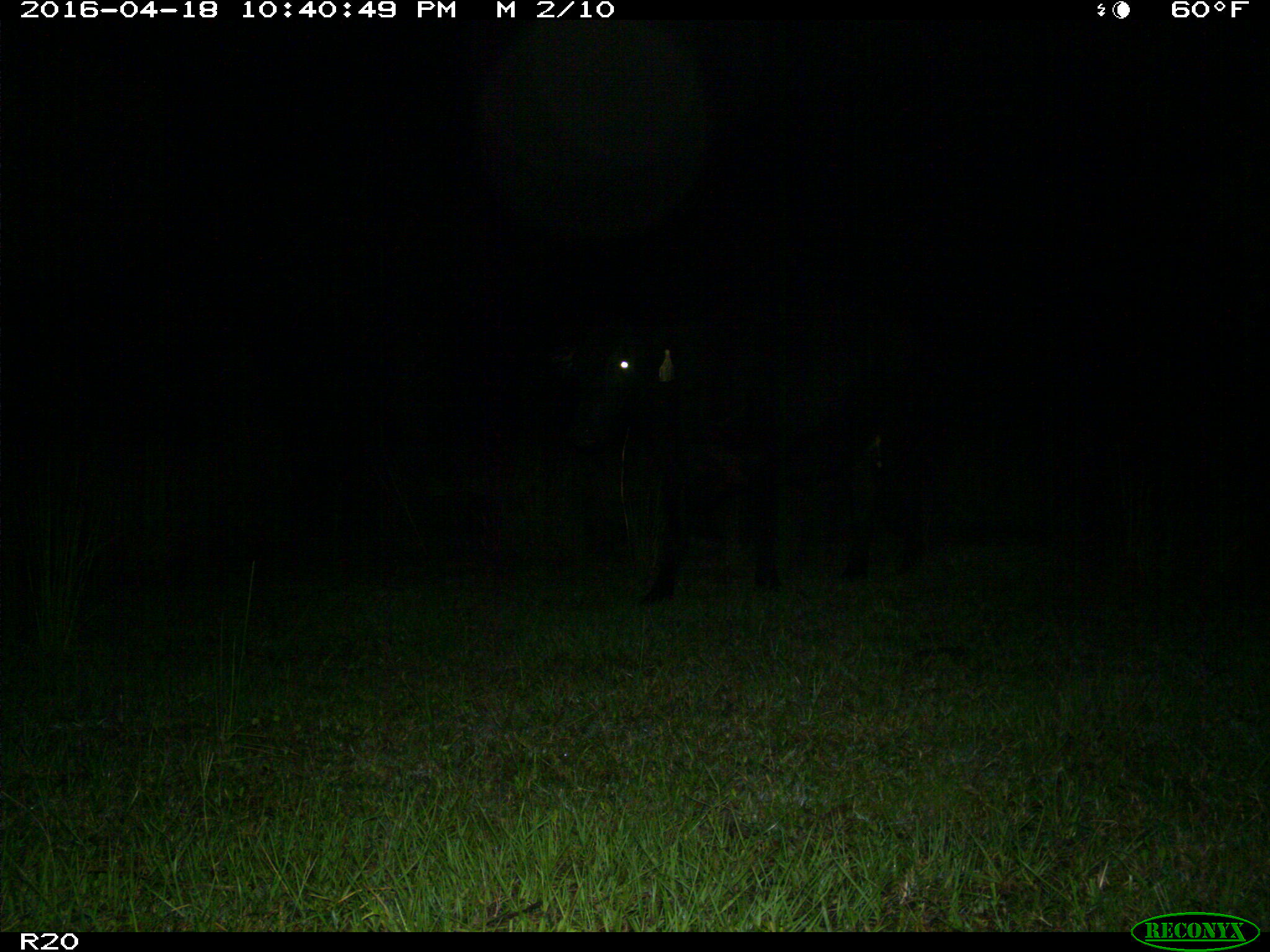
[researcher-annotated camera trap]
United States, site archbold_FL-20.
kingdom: Animalia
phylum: Chordata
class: Mammalia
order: Artiodactyla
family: Bovidae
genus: Bos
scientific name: Bos taurus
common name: domestic cow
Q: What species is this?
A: Bos taurus (domestic cow).